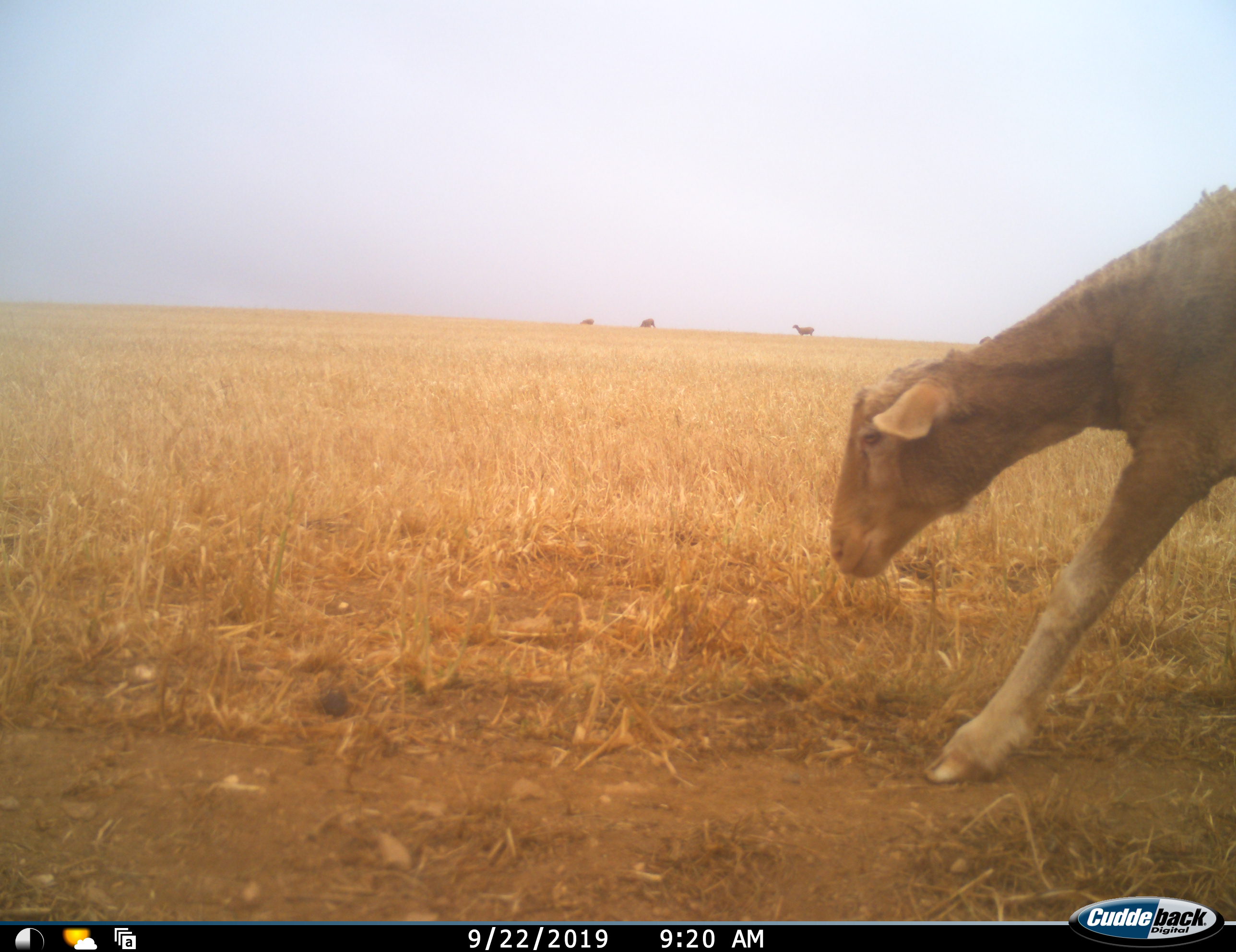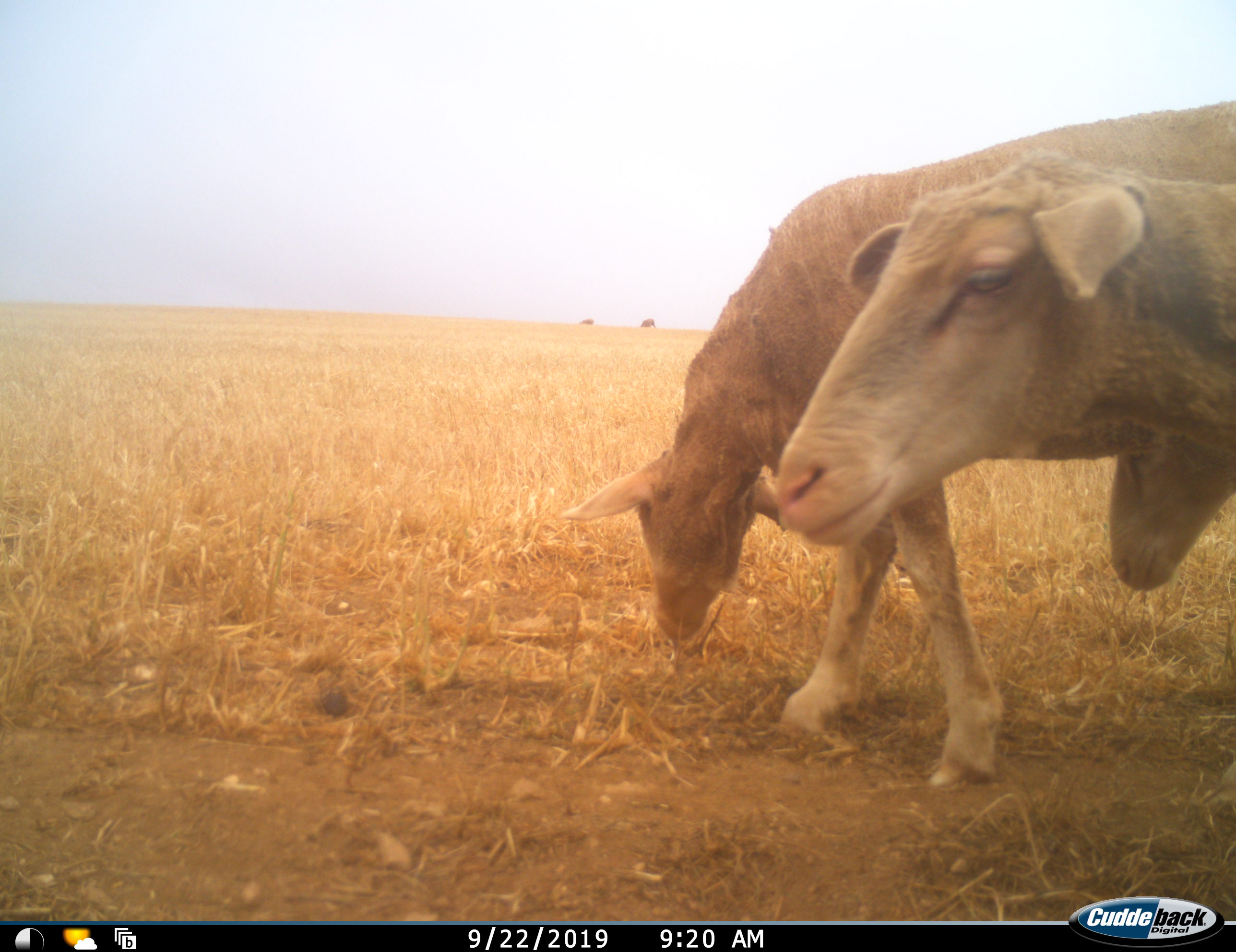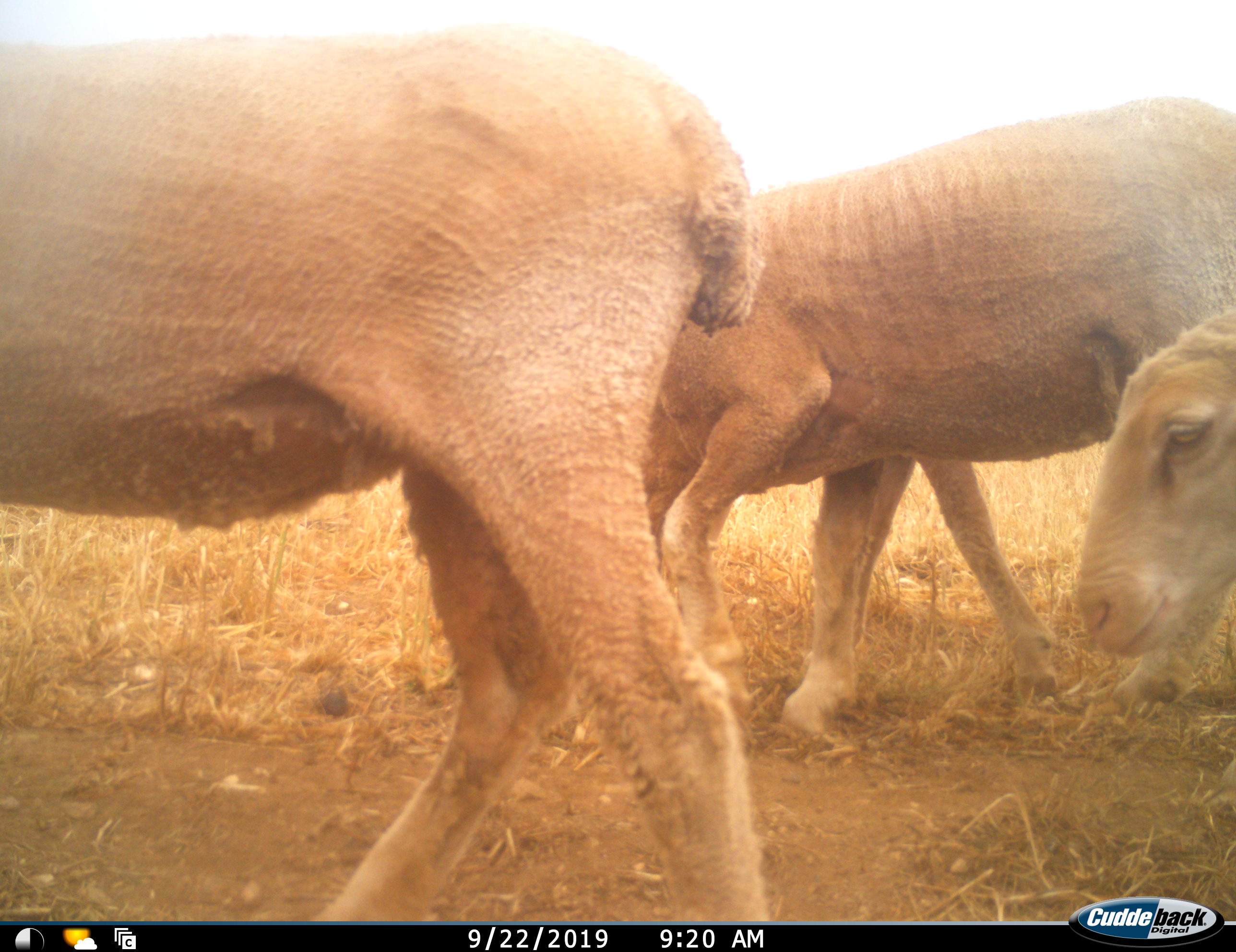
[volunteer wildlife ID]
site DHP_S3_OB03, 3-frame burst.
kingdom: Animalia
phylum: Chordata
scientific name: Vertebrata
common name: domestic animal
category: domesticanimal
Domesticanimal (domestic animal) (Vertebrata), count 6. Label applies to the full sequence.